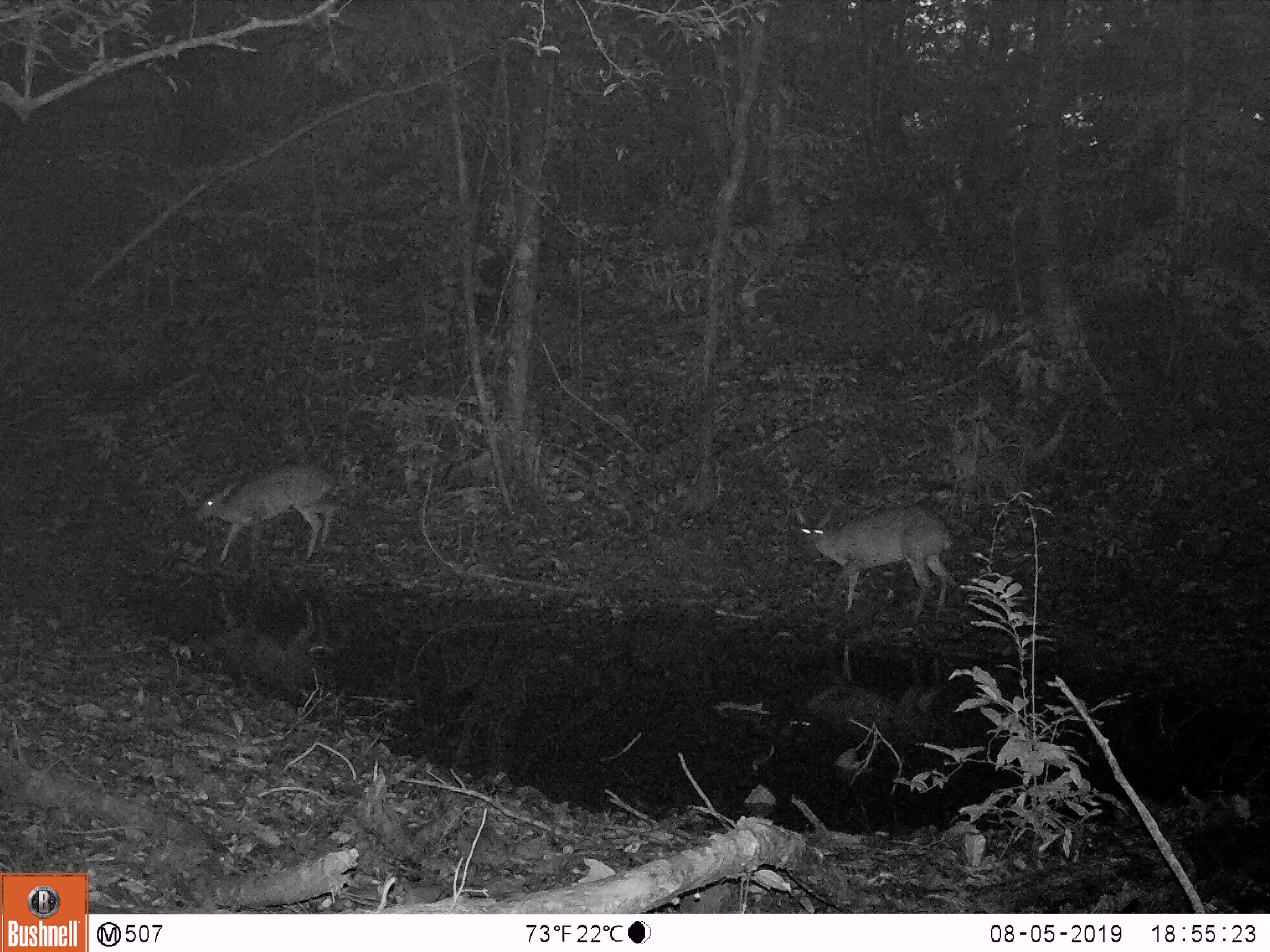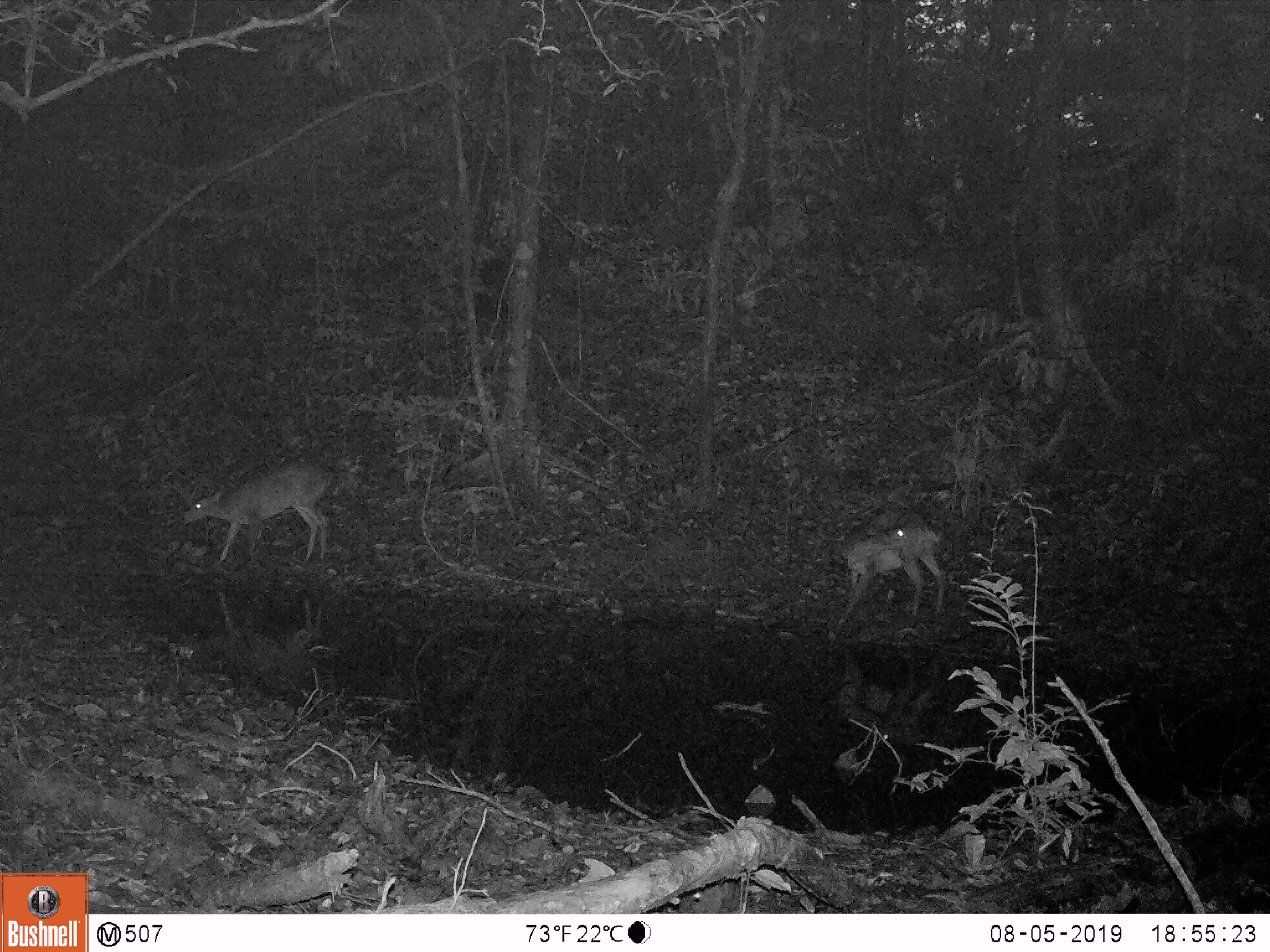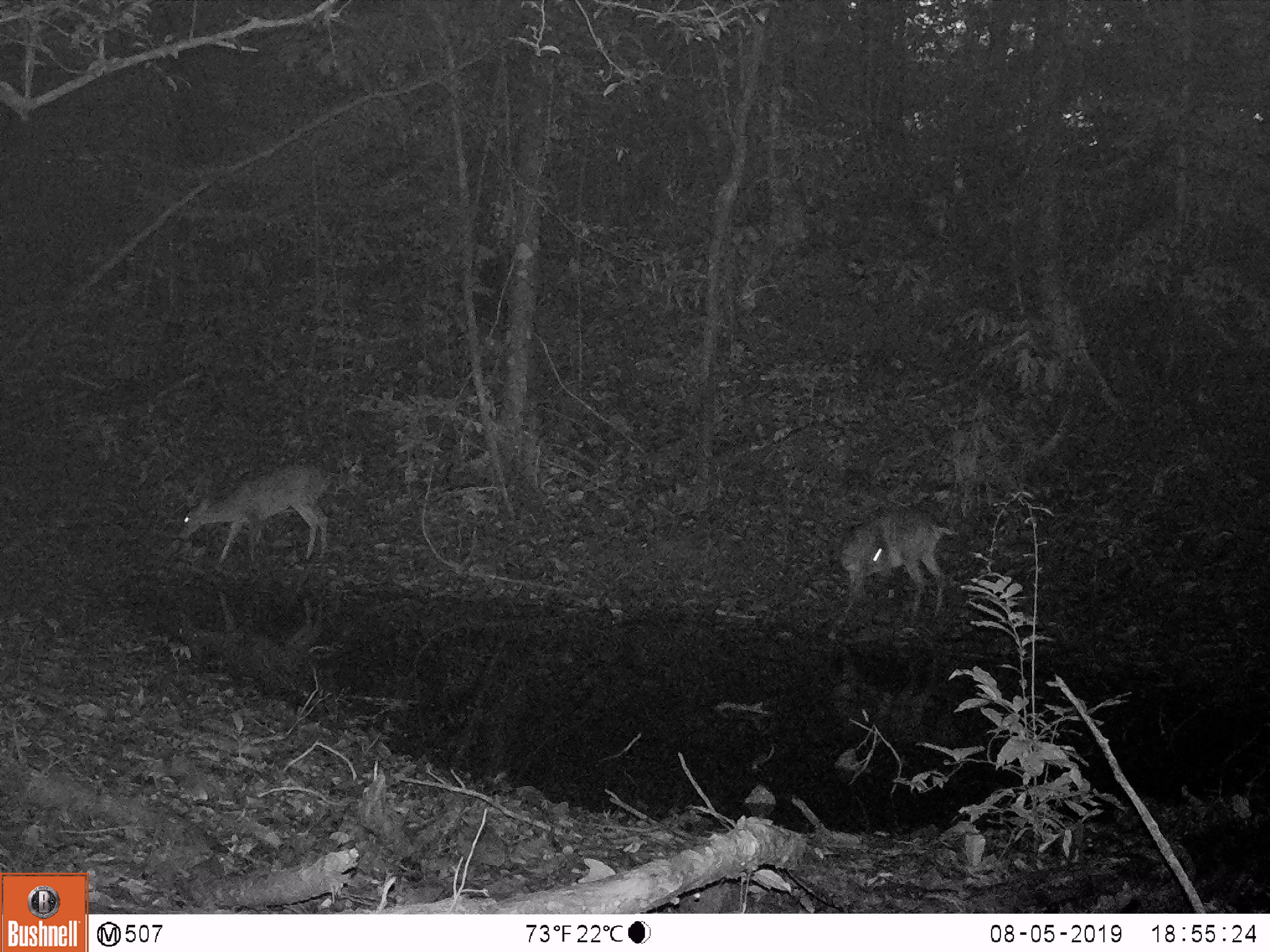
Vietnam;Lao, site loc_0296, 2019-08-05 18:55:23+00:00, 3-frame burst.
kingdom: Animalia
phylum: Chordata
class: Mammalia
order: Artiodactyla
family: Cervidae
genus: Muntiacus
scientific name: Muntiacus vuquangensis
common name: large-antlered muntjac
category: large antlered muntjac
Large antlered muntjac (large-antlered muntjac) (Muntiacus vuquangensis). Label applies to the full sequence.